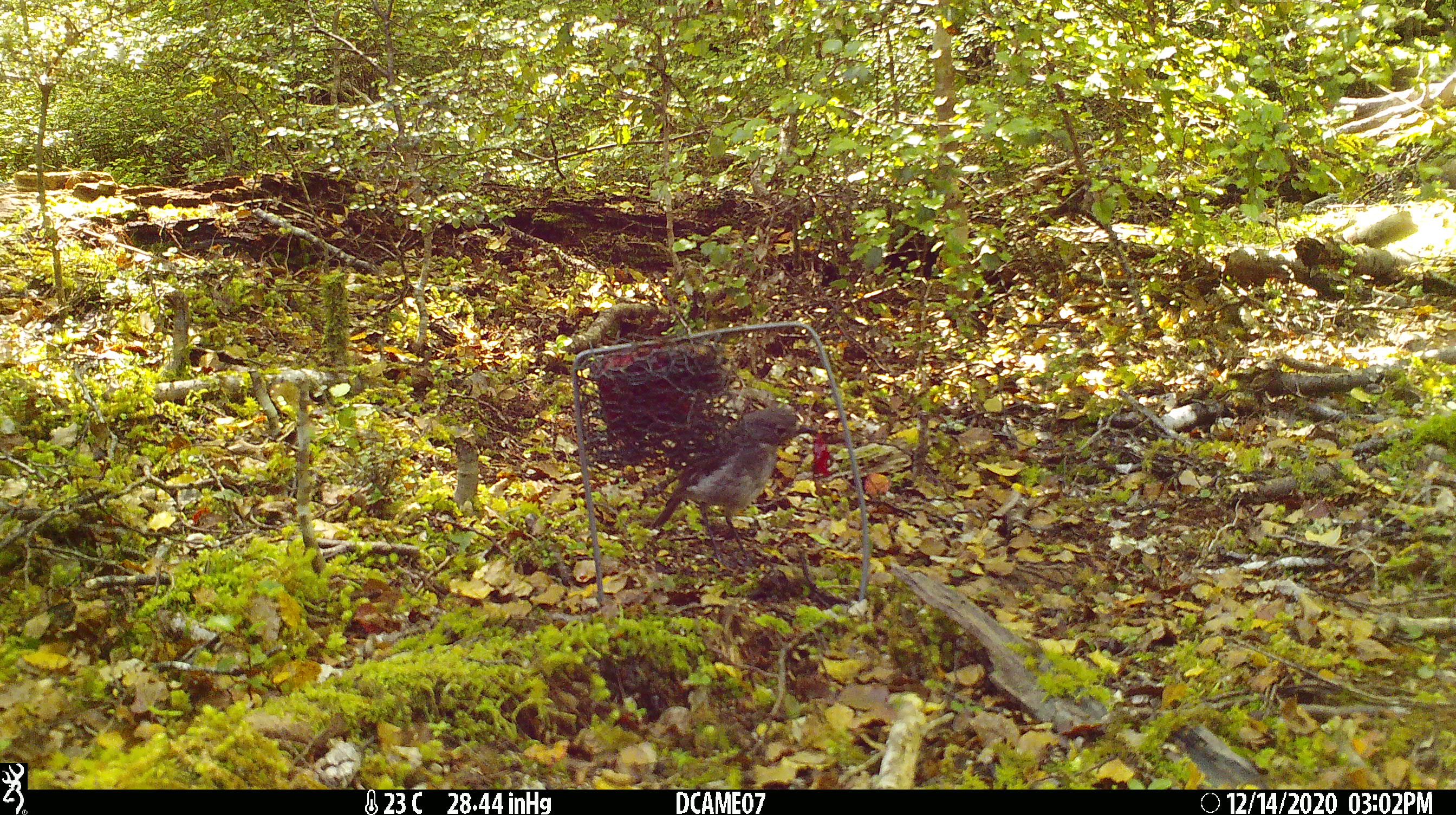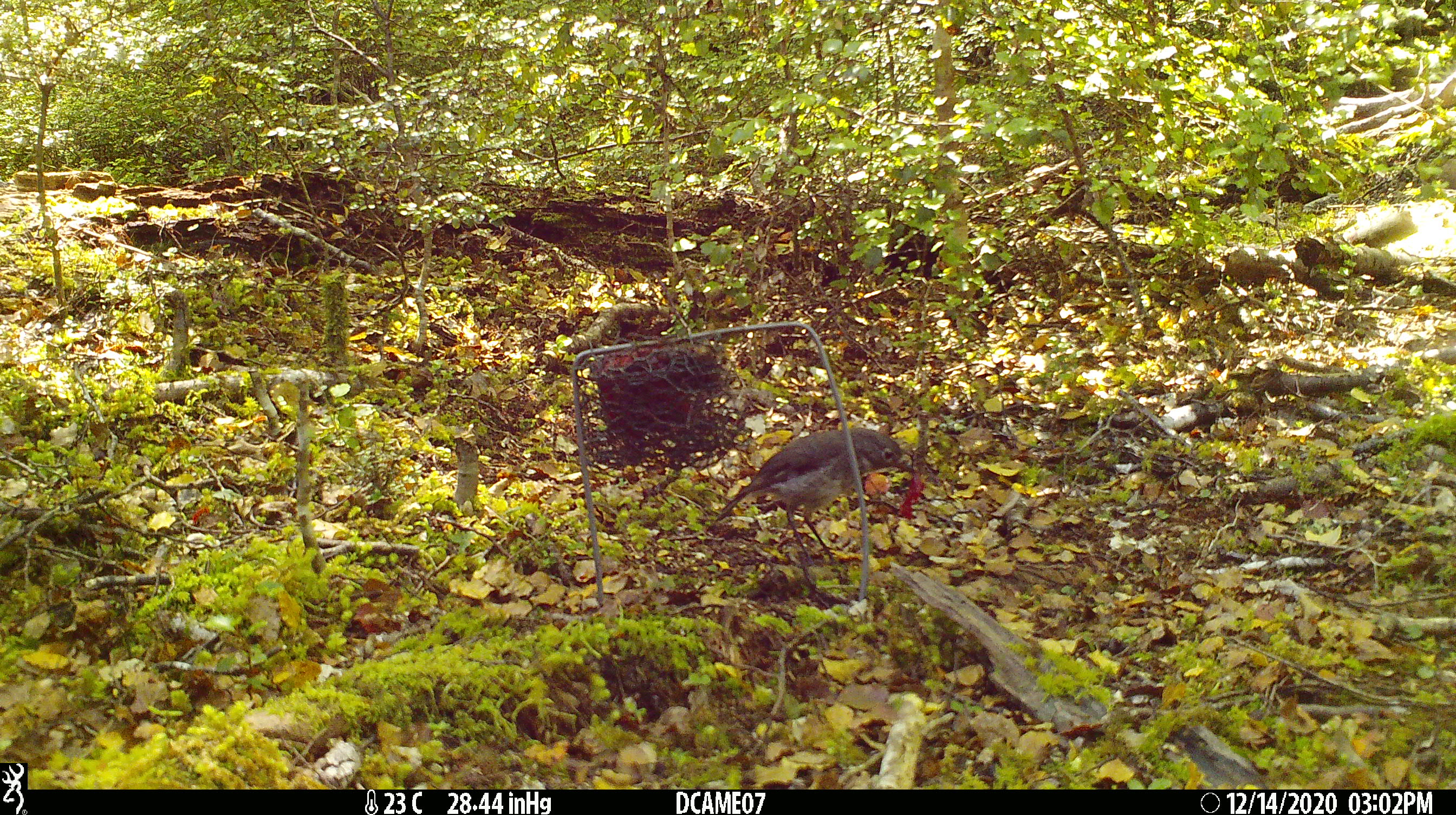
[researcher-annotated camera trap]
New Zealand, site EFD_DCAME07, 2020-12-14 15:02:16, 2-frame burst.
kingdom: Animalia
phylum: Chordata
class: Aves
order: Passeriformes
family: Petroicidae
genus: Petroica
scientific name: Petroica australis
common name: new zealand robin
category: robin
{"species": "robin (new zealand robin) (Petroica australis)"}